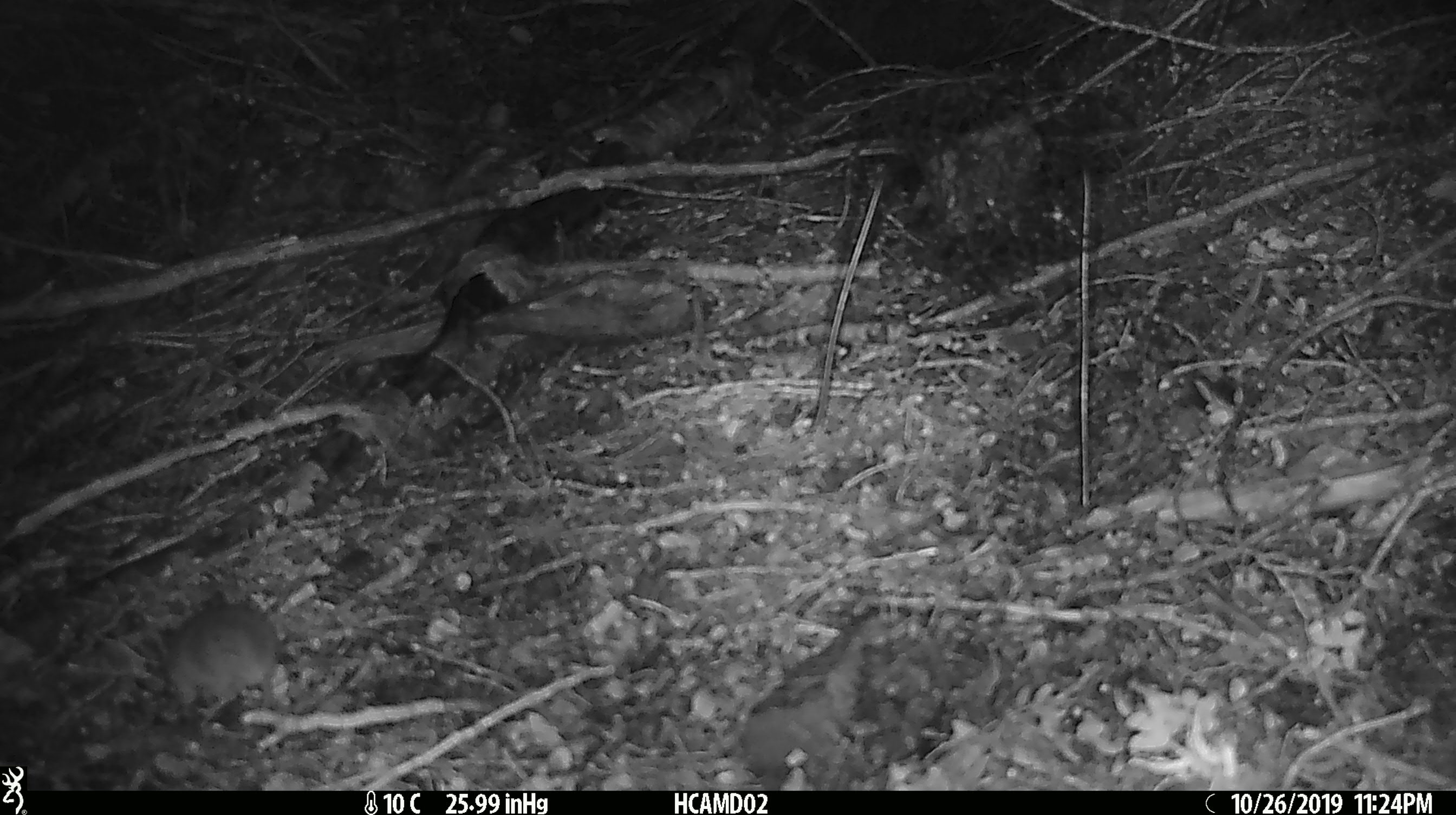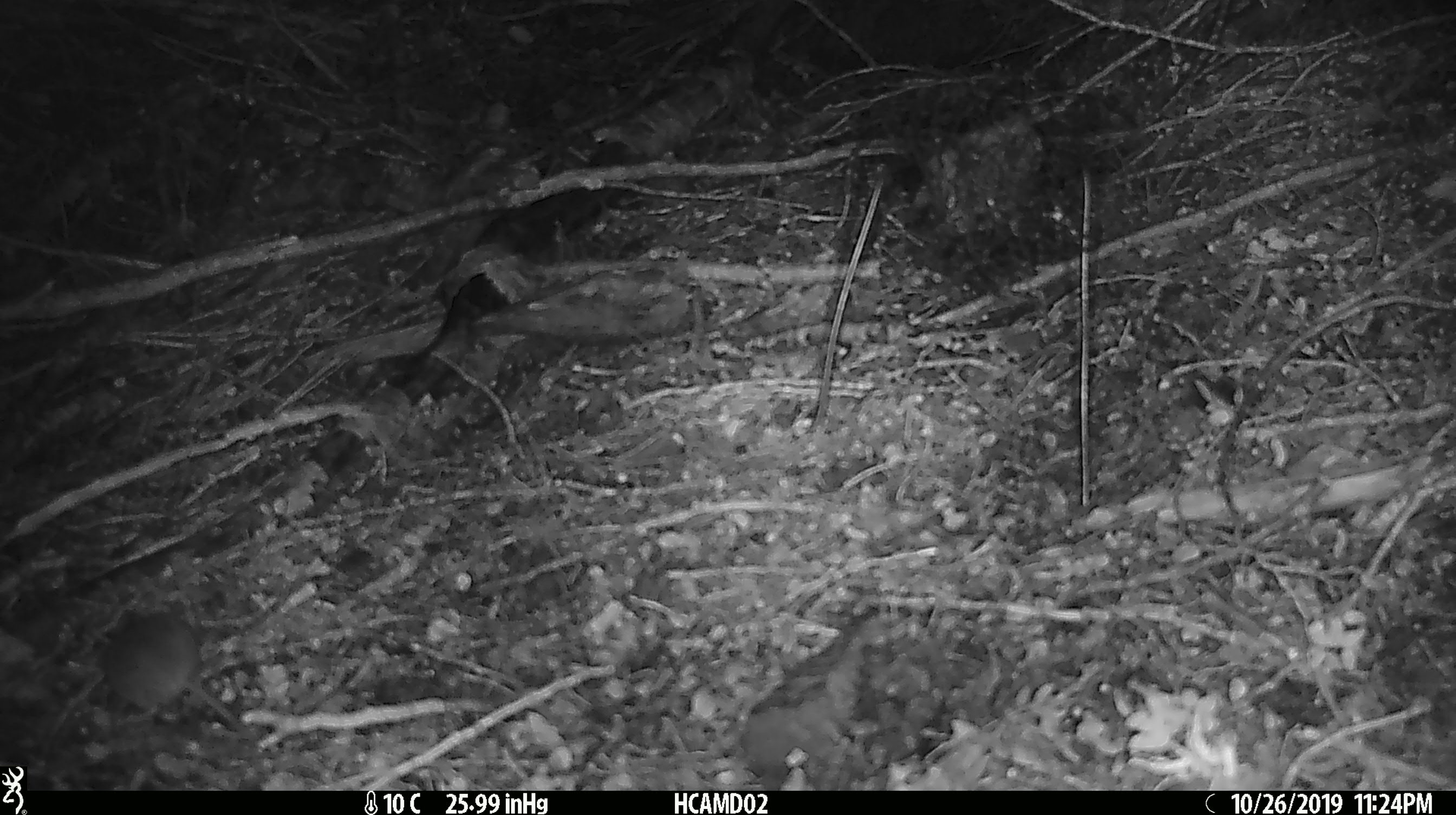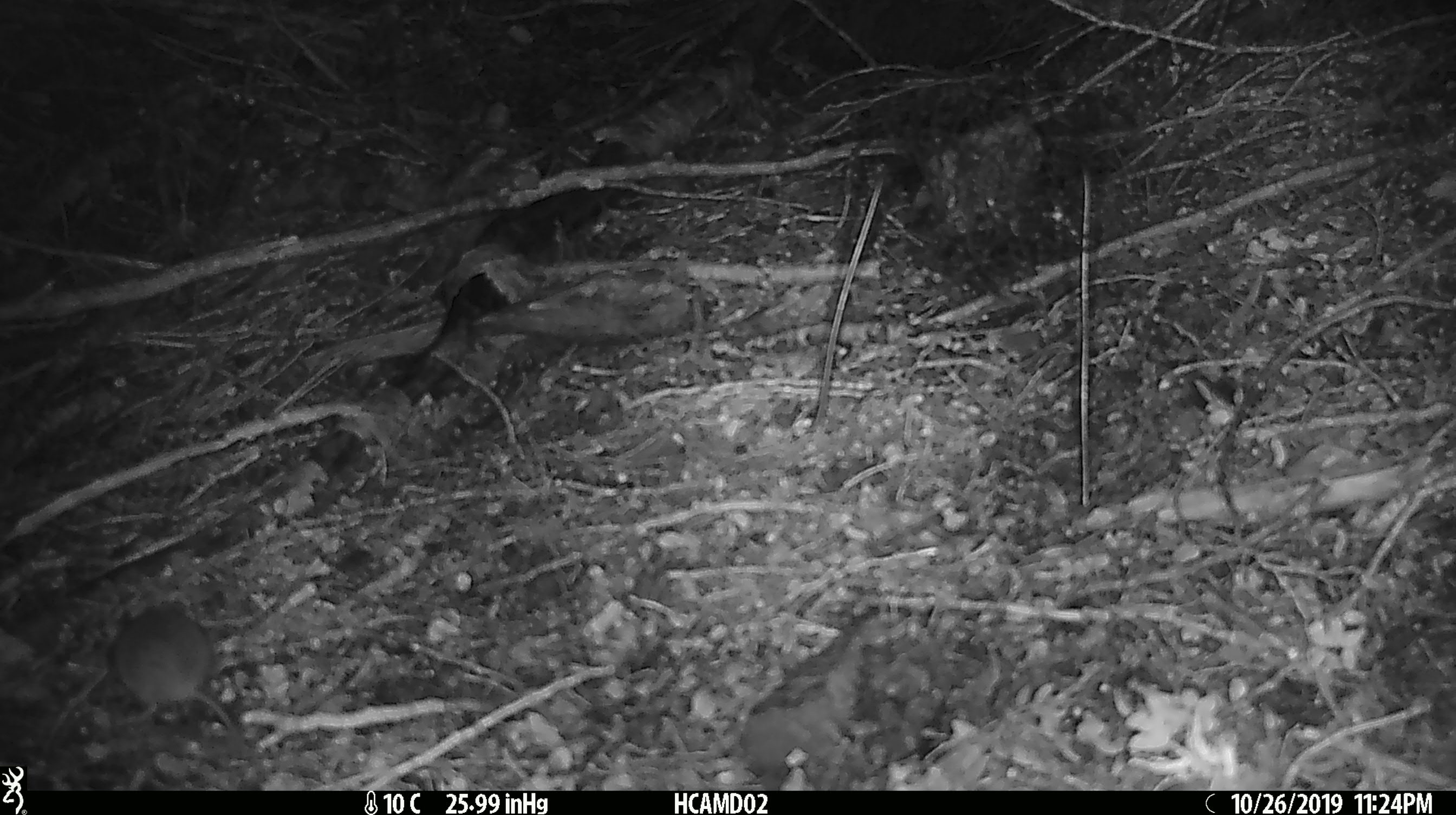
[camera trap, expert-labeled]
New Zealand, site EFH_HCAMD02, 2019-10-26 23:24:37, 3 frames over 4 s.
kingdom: Animalia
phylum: Chordata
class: Mammalia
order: Rodentia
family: Muridae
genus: Mus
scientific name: Mus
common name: mouse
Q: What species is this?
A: Mouse (Mus).